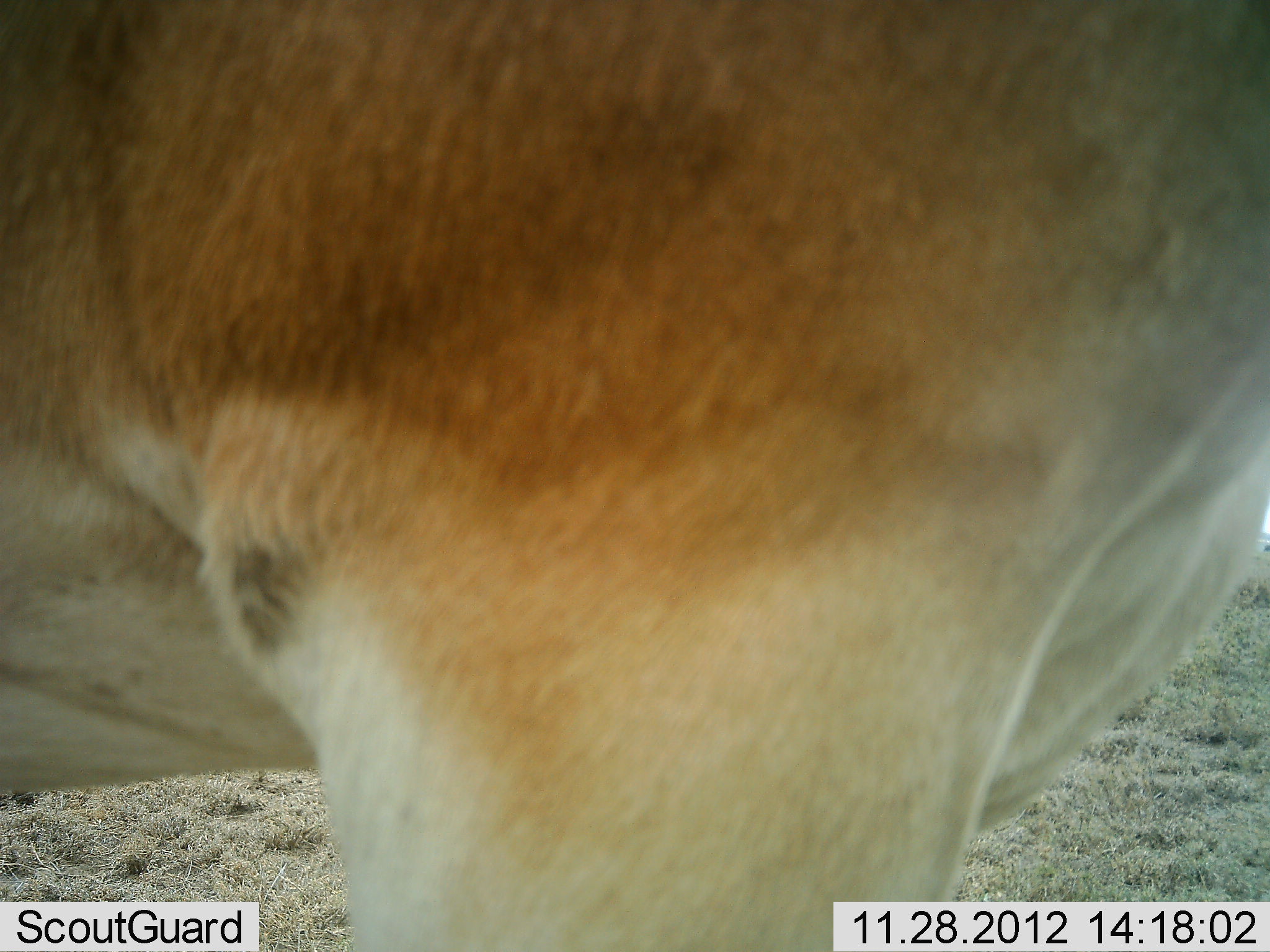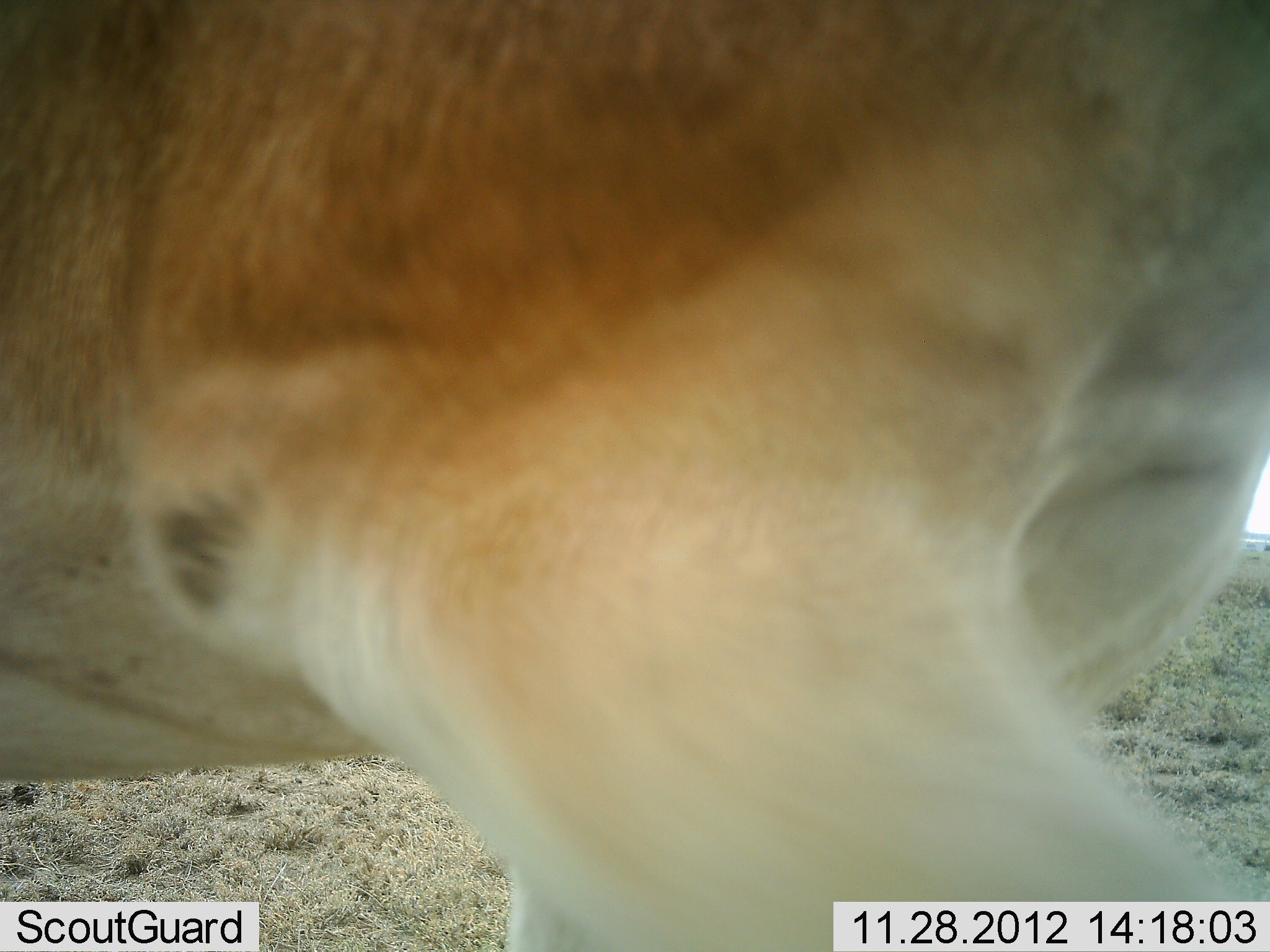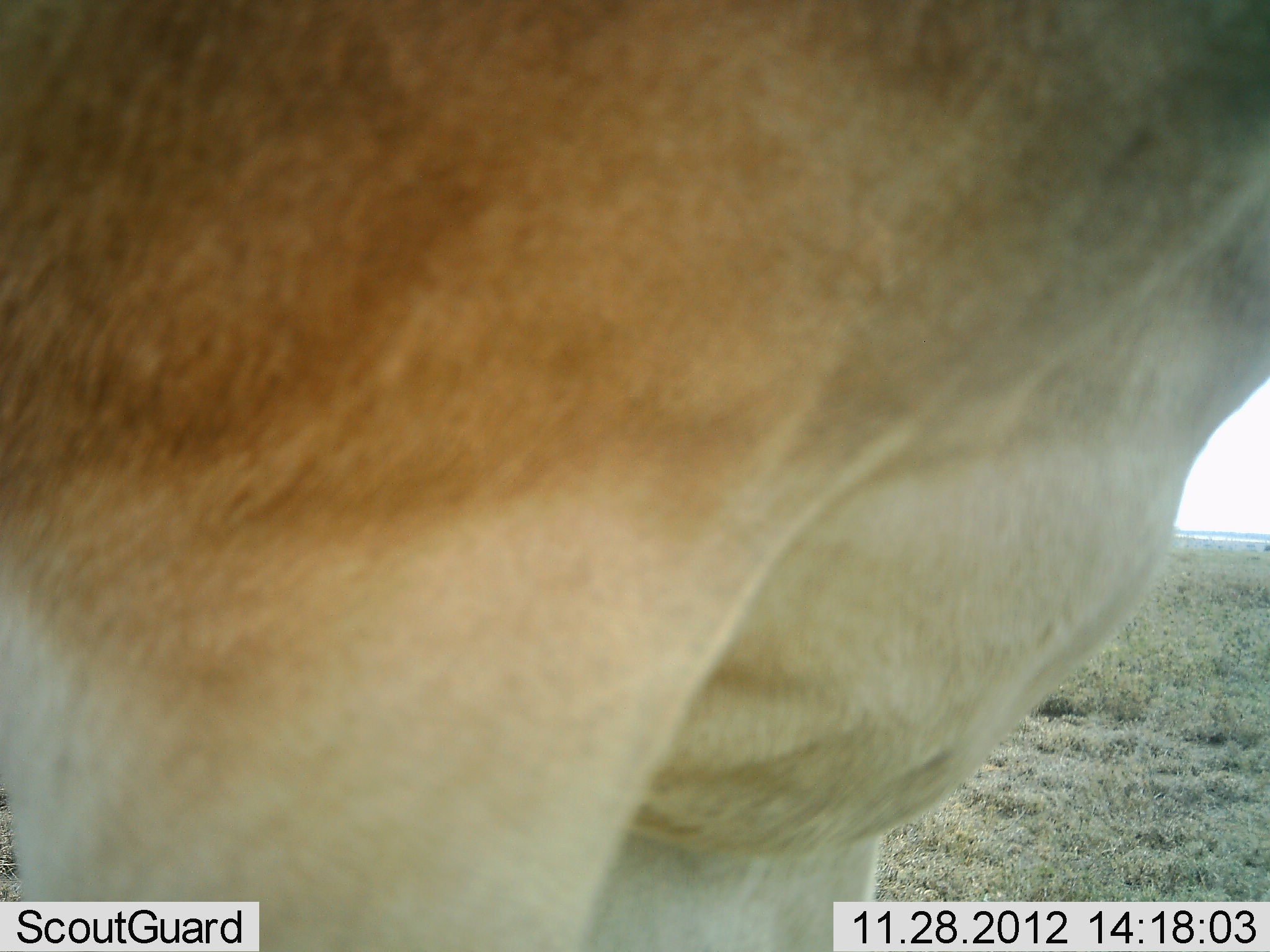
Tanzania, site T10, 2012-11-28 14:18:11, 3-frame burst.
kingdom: Animalia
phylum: Chordata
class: Mammalia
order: Artiodactyla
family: Bovidae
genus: Alcelaphus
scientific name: Alcelaphus buselaphus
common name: hartebeest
Hartebeest (Alcelaphus buselaphus), count 1. Behavior (volunteer vote fractions): standing 80%, resting 0%, moving 20%, interacting 0%. Young present (vote fraction): 0%. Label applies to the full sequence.